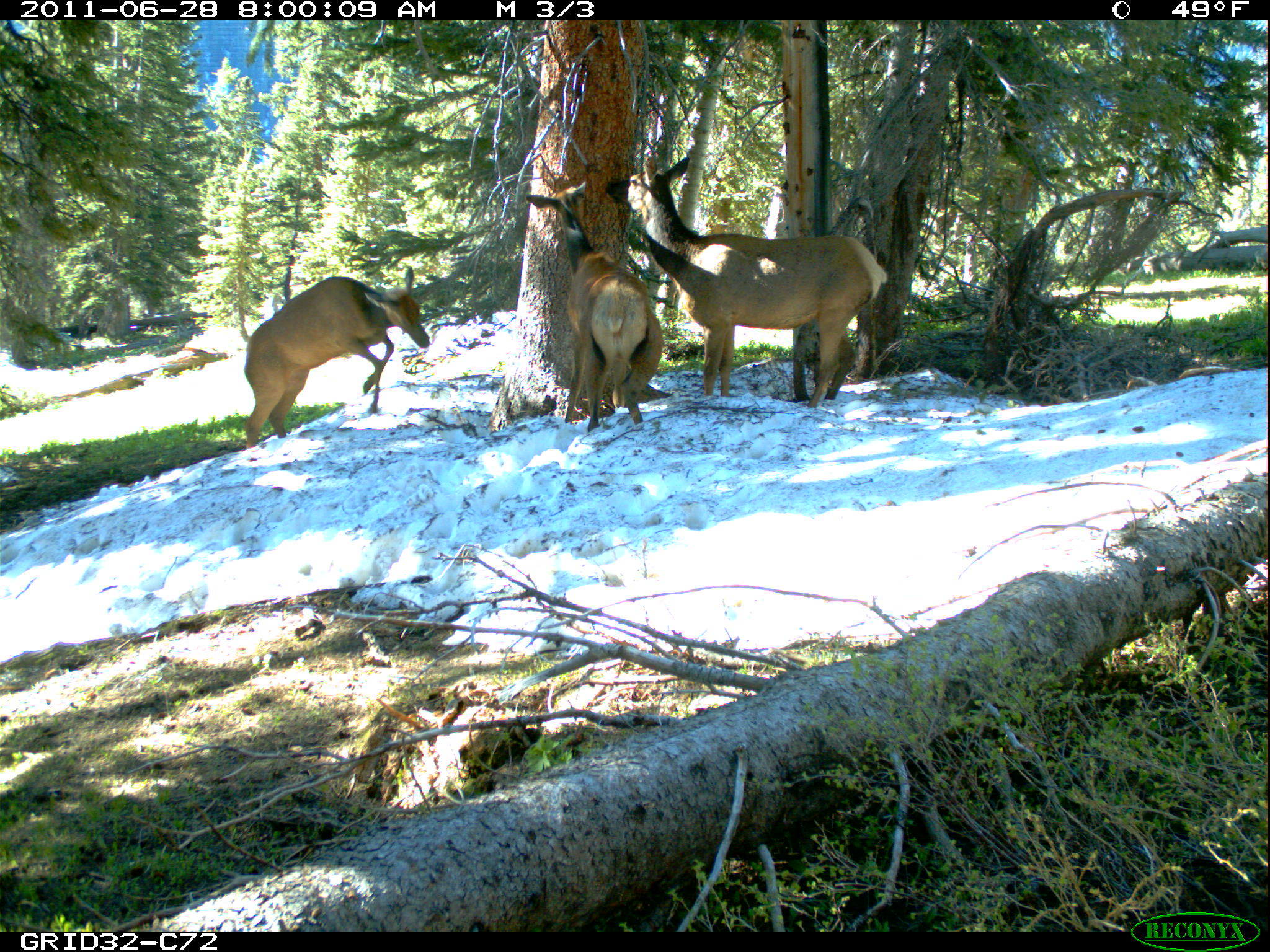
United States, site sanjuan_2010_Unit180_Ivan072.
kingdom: Animalia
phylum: Chordata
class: Mammalia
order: Artiodactyla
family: Cervidae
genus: Cervus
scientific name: Cervus elaphus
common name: red deer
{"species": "Cervus elaphus (red deer)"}